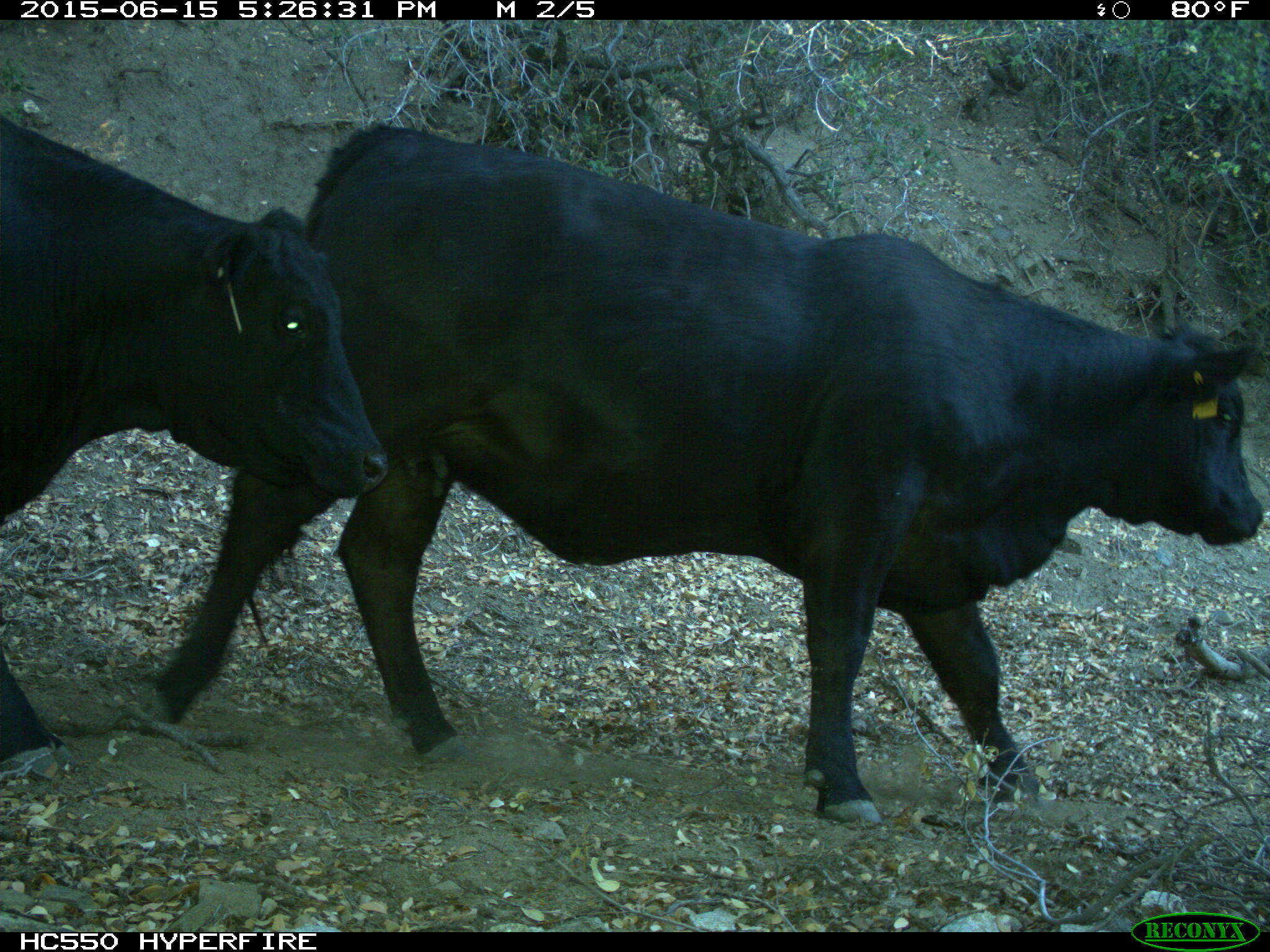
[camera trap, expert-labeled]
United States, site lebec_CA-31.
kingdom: Animalia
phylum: Chordata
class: Mammalia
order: Artiodactyla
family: Bovidae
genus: Bos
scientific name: Bos taurus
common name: domestic cow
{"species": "Bos taurus (domestic cow)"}